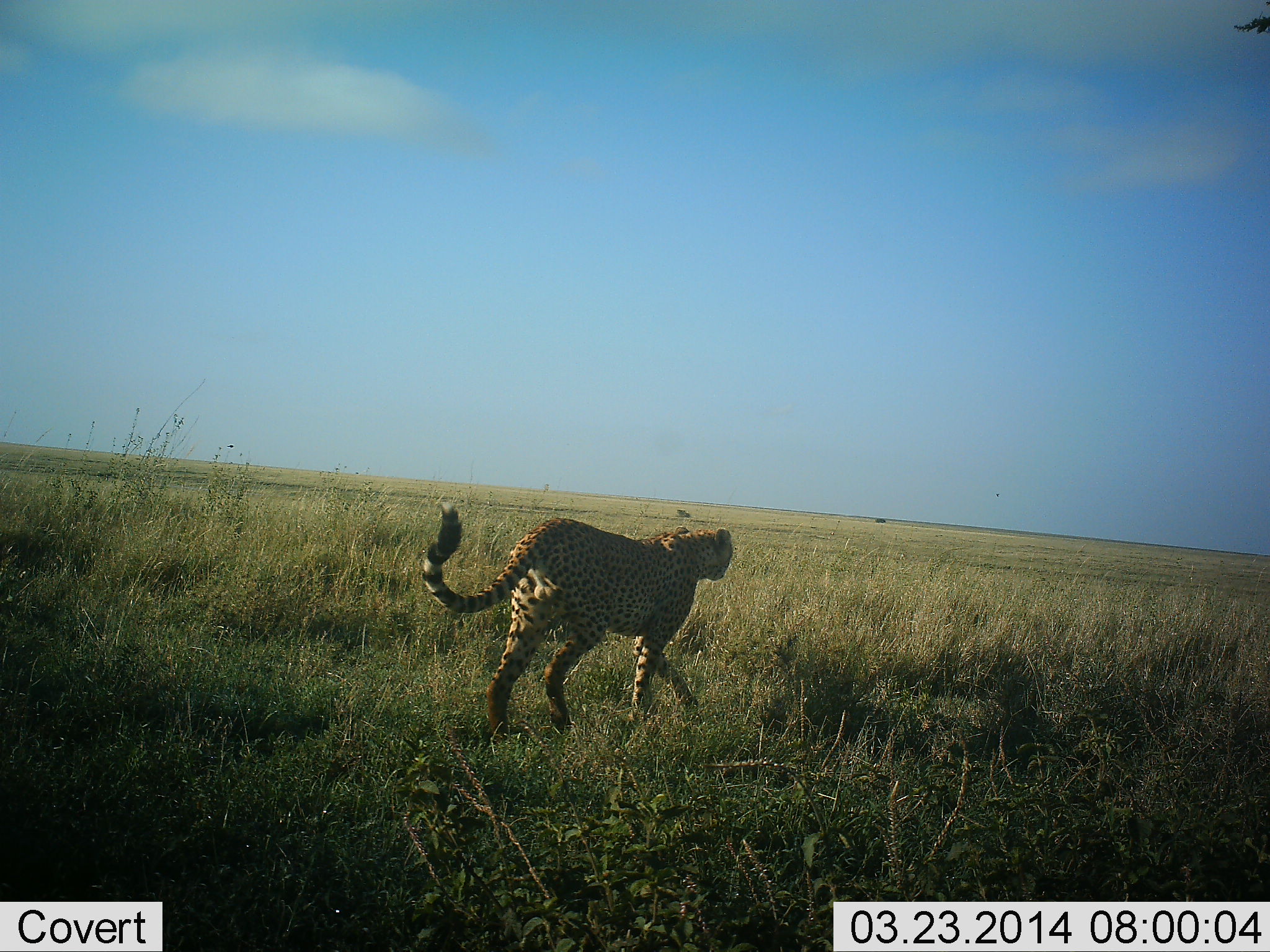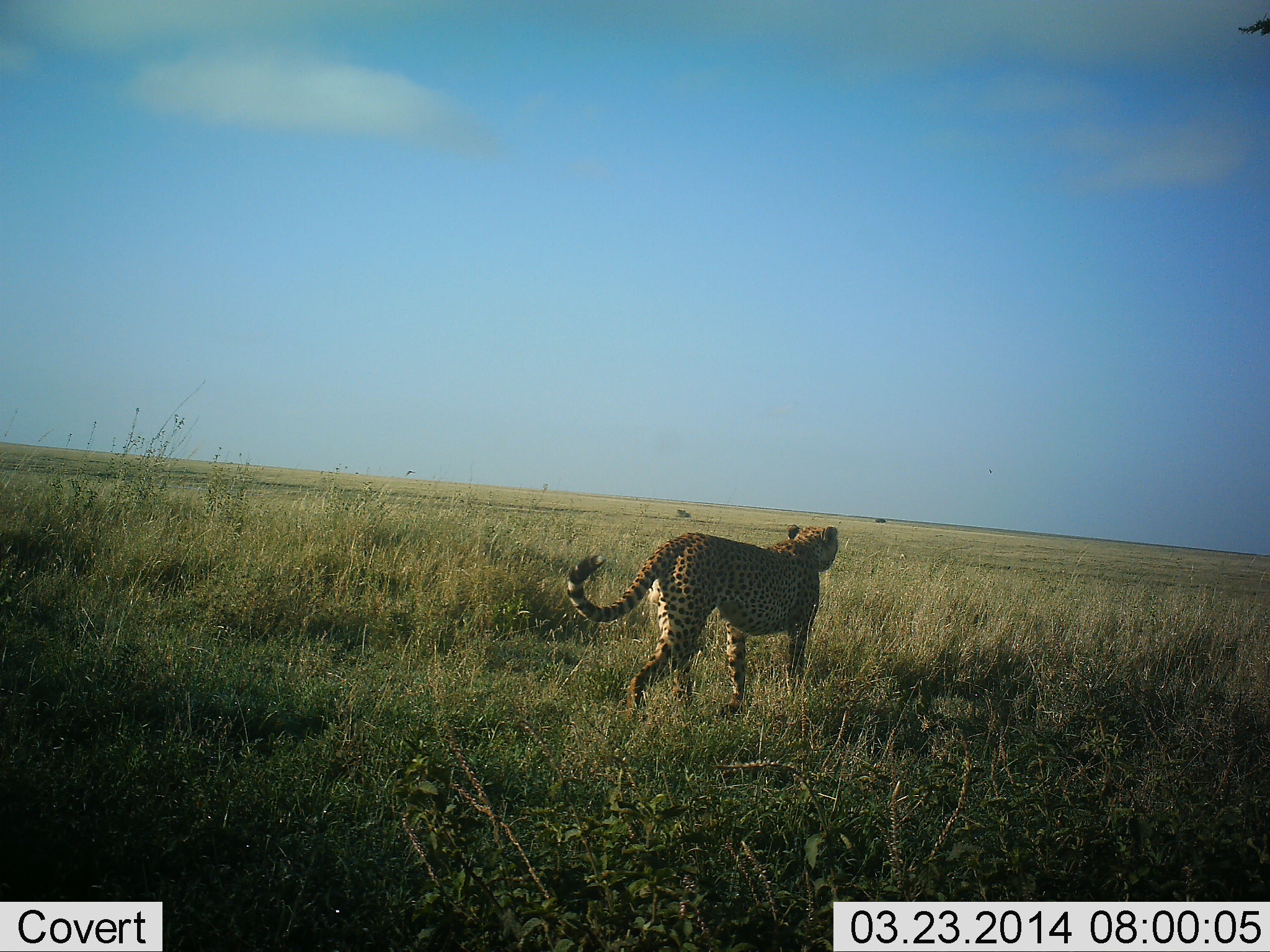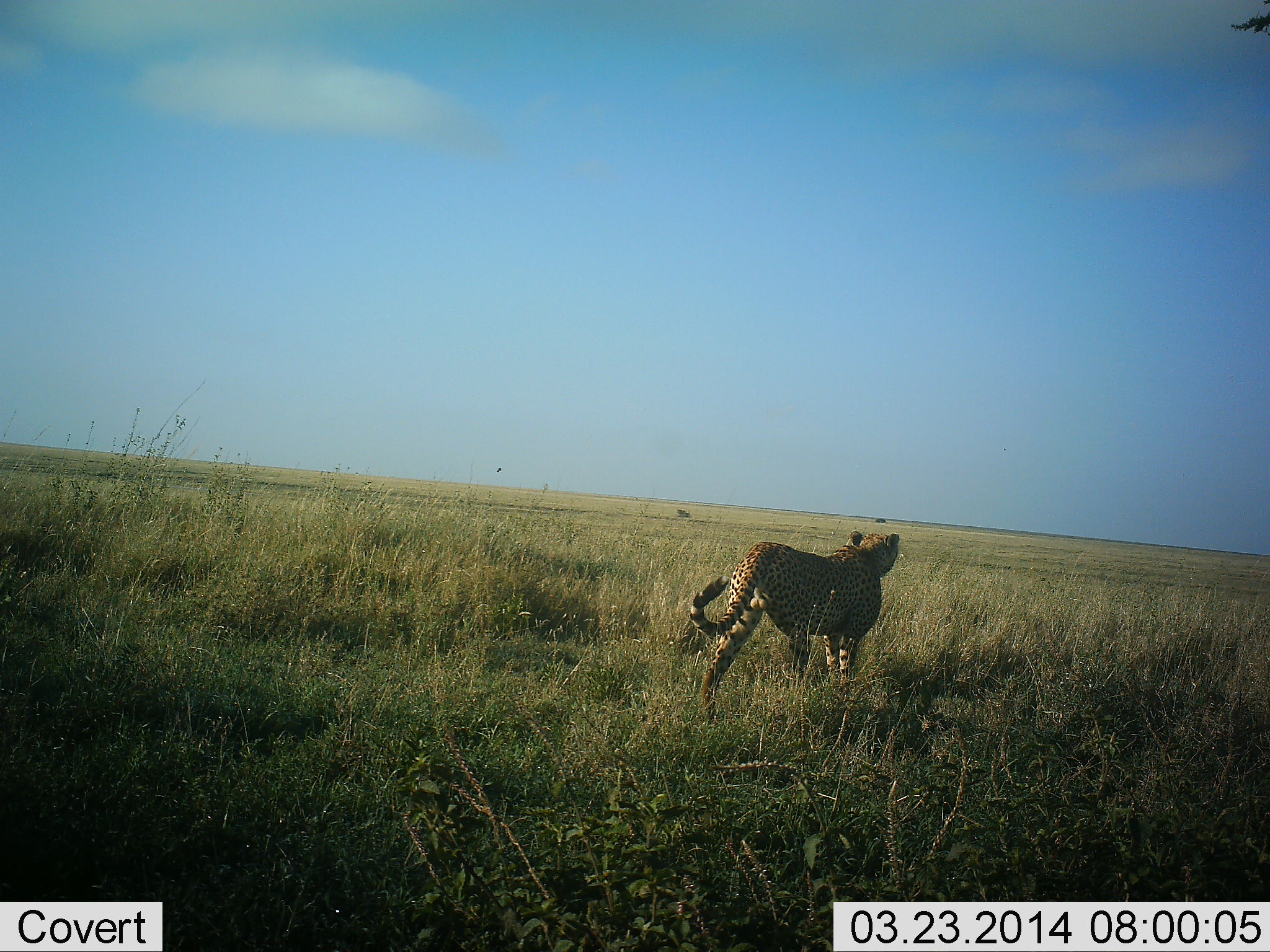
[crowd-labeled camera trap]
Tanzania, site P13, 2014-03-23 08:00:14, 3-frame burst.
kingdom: Animalia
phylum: Chordata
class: Mammalia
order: Carnivora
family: Felidae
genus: Acinonyx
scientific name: Acinonyx jubatus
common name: cheetah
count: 1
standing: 0%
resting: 0%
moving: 100%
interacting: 0%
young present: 0%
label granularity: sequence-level